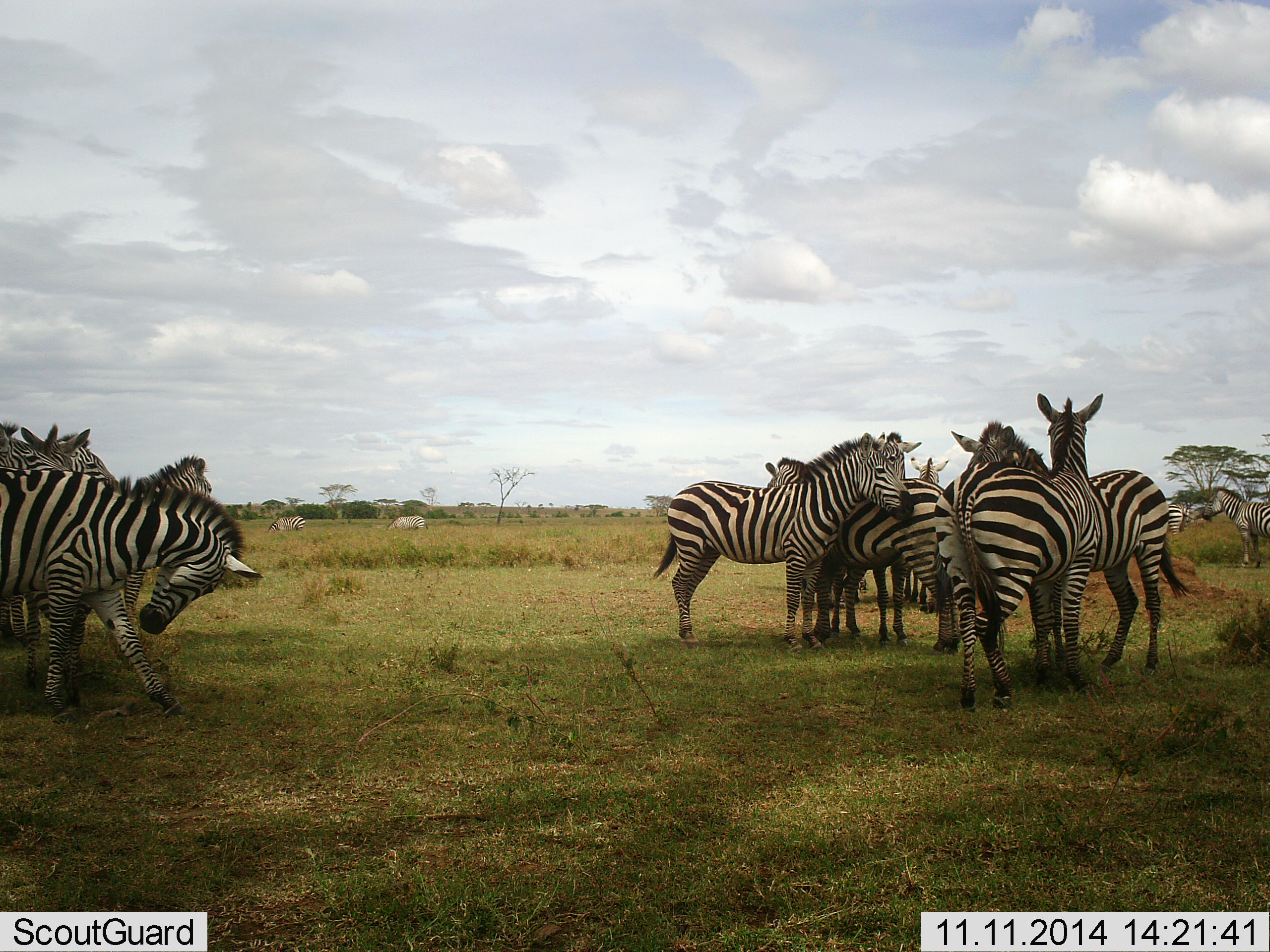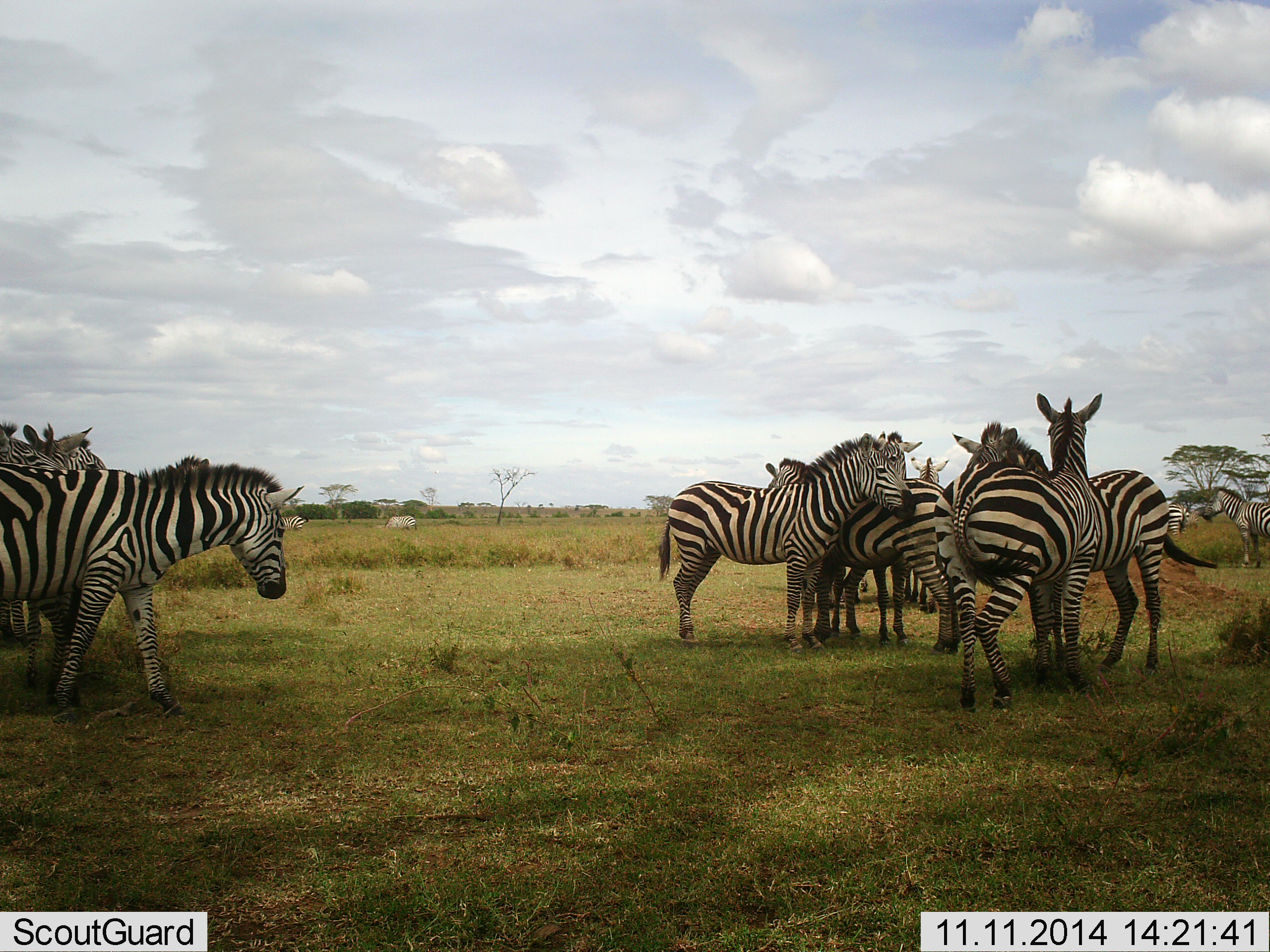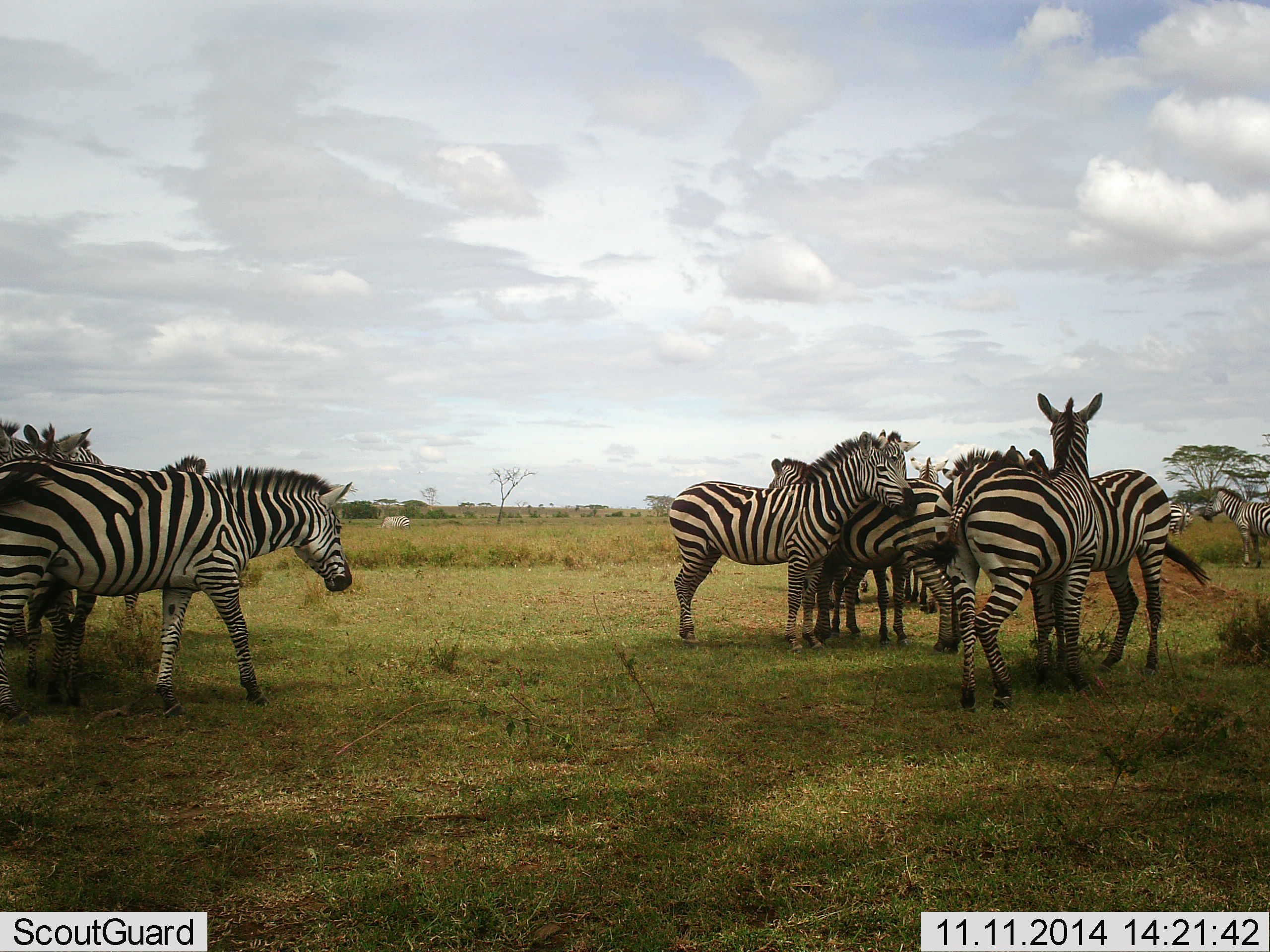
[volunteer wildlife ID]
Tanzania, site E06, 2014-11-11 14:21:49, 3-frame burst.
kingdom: Animalia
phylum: Chordata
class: Mammalia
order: Perissodactyla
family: Equidae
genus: Equus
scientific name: Equus quagga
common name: plains zebra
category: zebra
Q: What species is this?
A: Zebra (plains zebra) (Equus quagga).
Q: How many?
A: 11-50.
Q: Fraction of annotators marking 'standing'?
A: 82%.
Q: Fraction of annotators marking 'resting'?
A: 0%.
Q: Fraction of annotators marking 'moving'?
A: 9%.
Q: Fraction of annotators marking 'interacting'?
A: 45%.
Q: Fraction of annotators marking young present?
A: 0%.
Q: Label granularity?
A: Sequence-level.